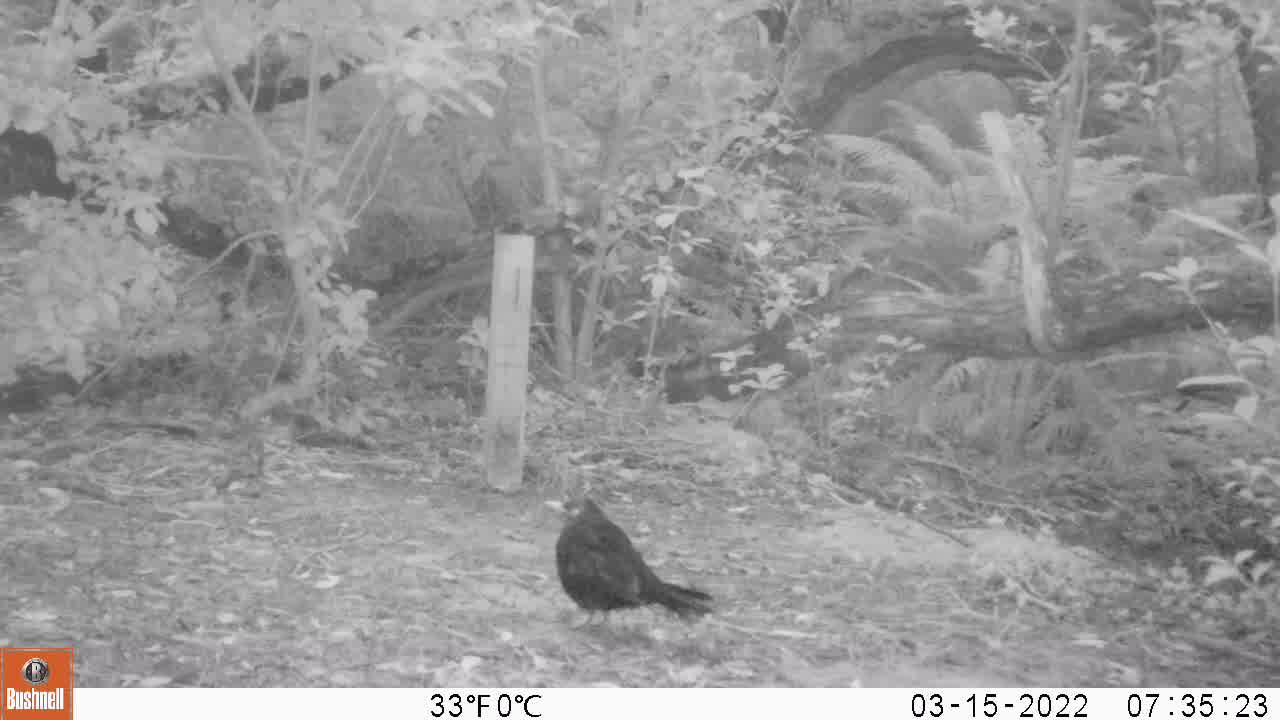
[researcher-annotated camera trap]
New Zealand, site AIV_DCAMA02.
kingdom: Animalia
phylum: Chordata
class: Aves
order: Passeriformes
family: Turdidae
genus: Turdus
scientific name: Turdus merula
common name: eurasian blackbird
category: blackbird